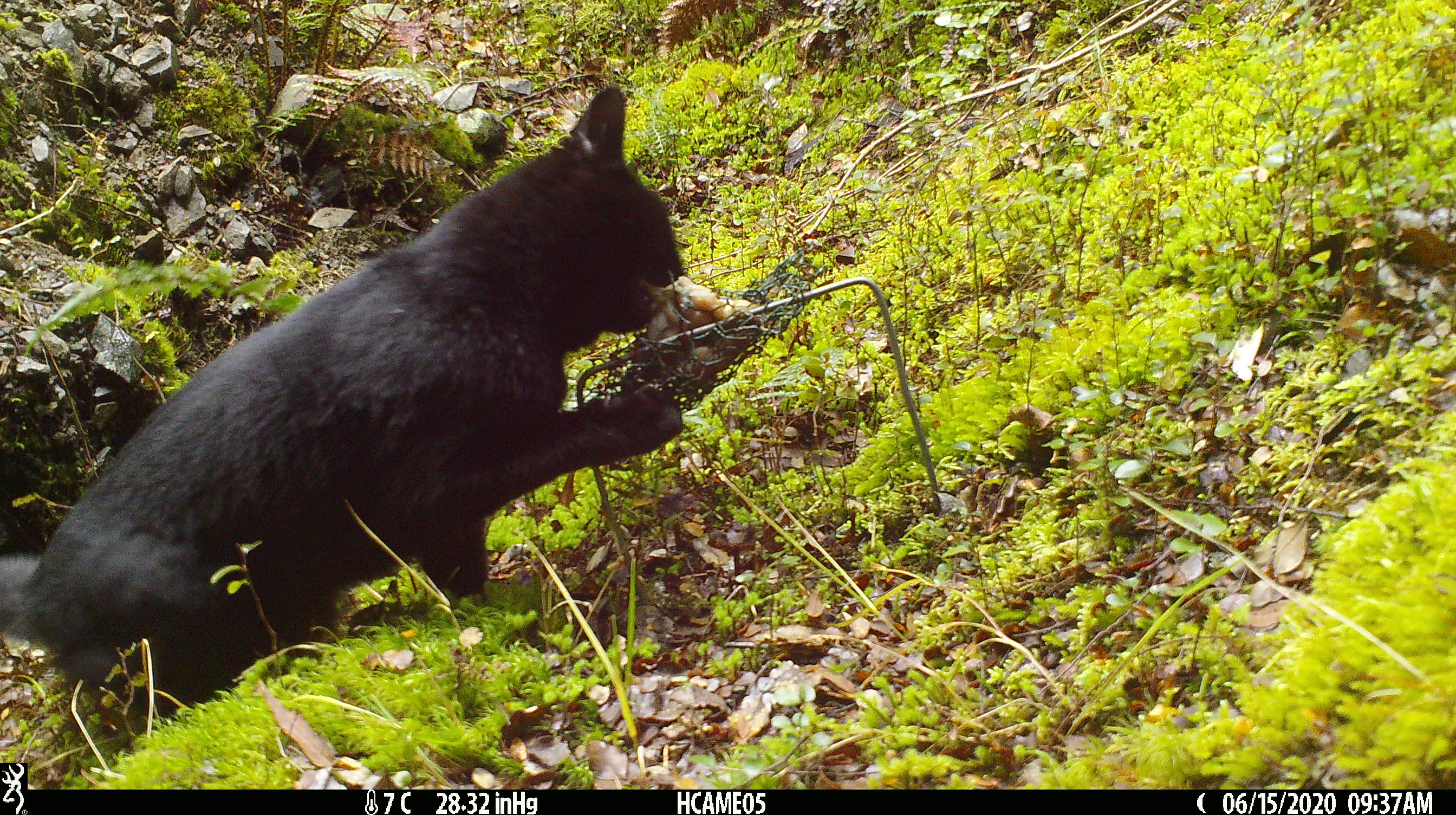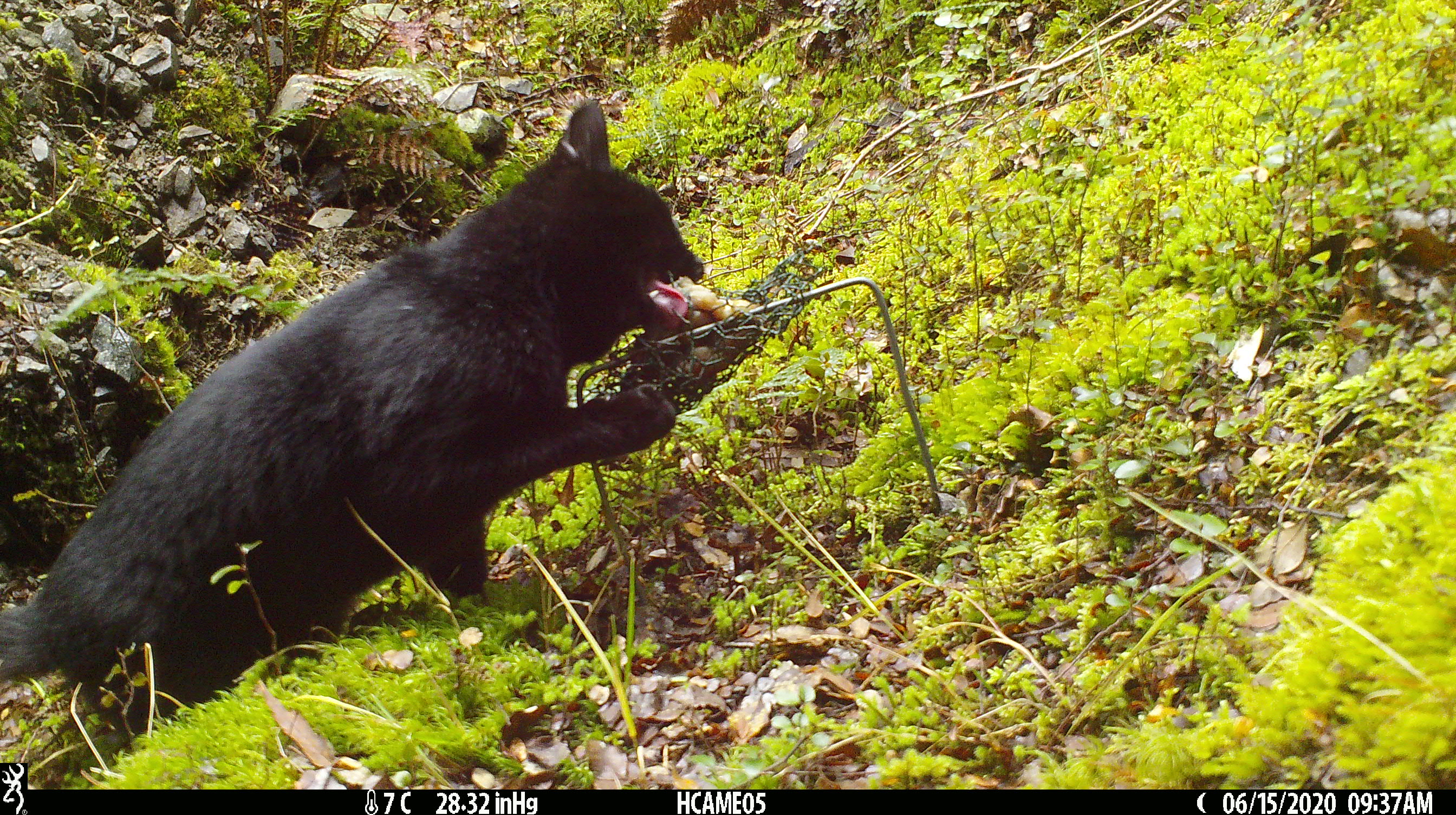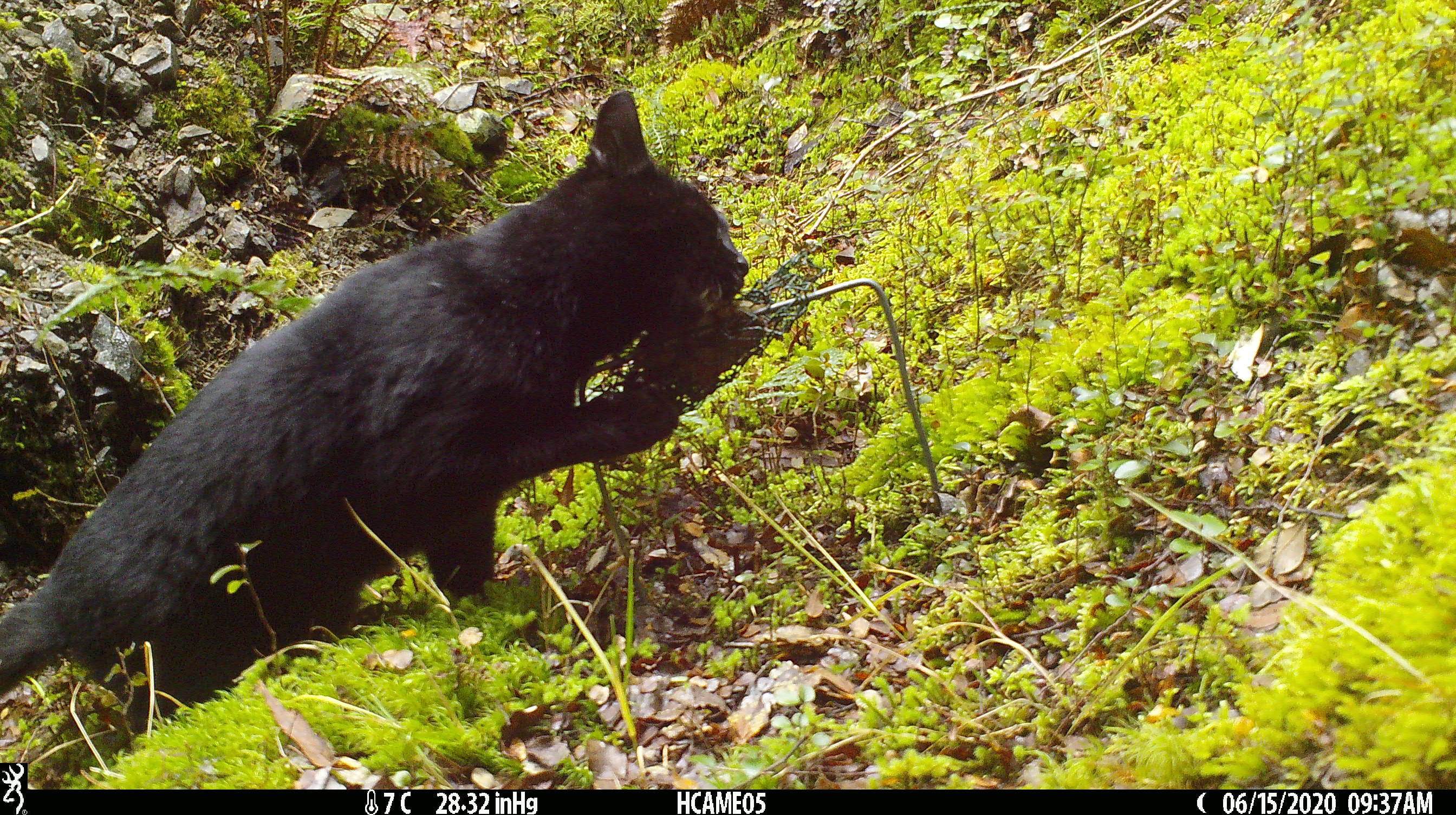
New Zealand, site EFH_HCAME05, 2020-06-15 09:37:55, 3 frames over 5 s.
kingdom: Animalia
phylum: Chordata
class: Mammalia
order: Carnivora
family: Felidae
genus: Felis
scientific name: Felis catus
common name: domestic cat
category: cat